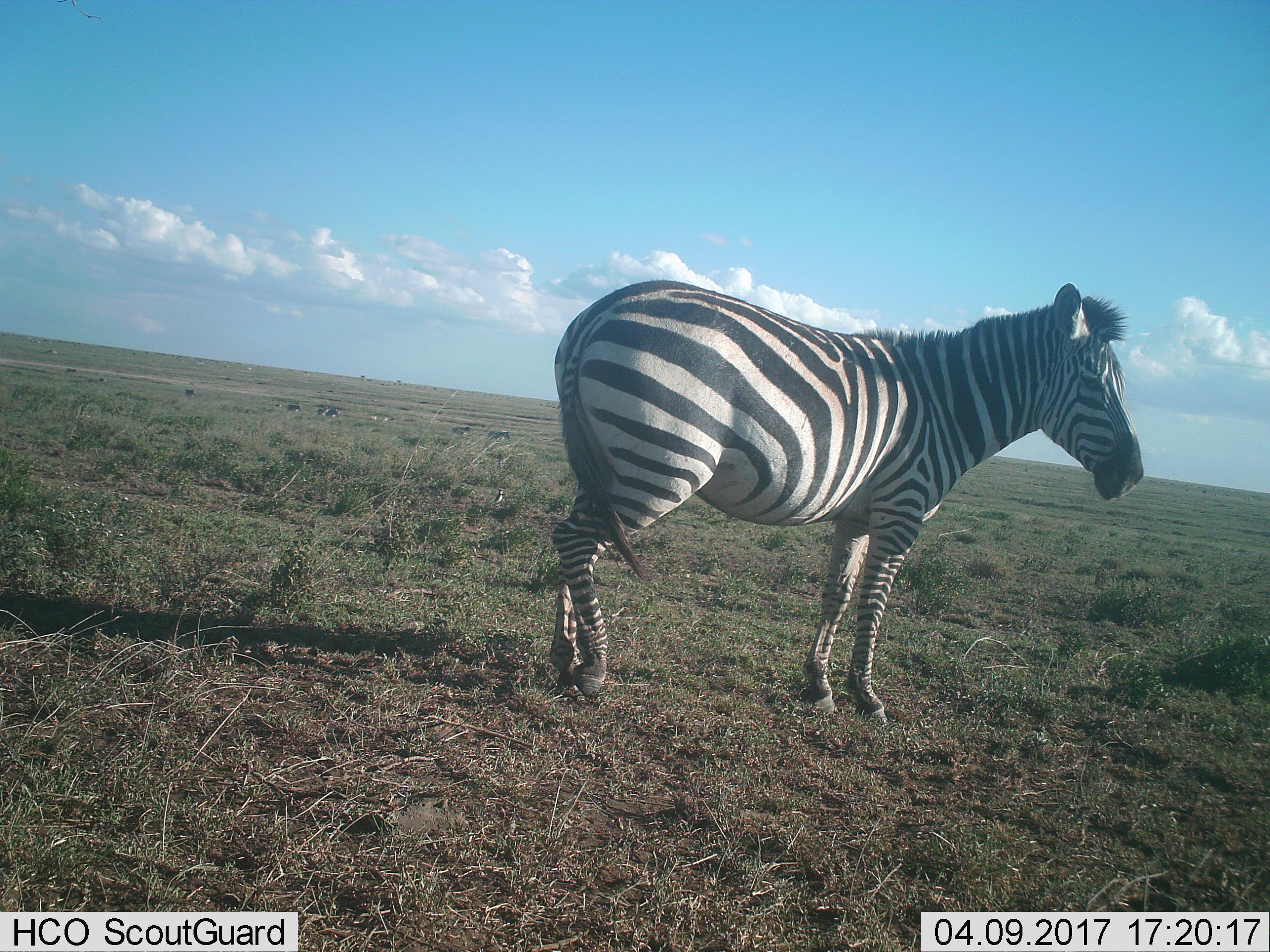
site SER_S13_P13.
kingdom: Animalia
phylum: Chordata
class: Mammalia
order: Perissodactyla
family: Equidae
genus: Equus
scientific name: Equus quagga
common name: plains zebra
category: zebraplains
Zebraplains (plains zebra) (Equus quagga), count 1. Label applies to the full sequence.